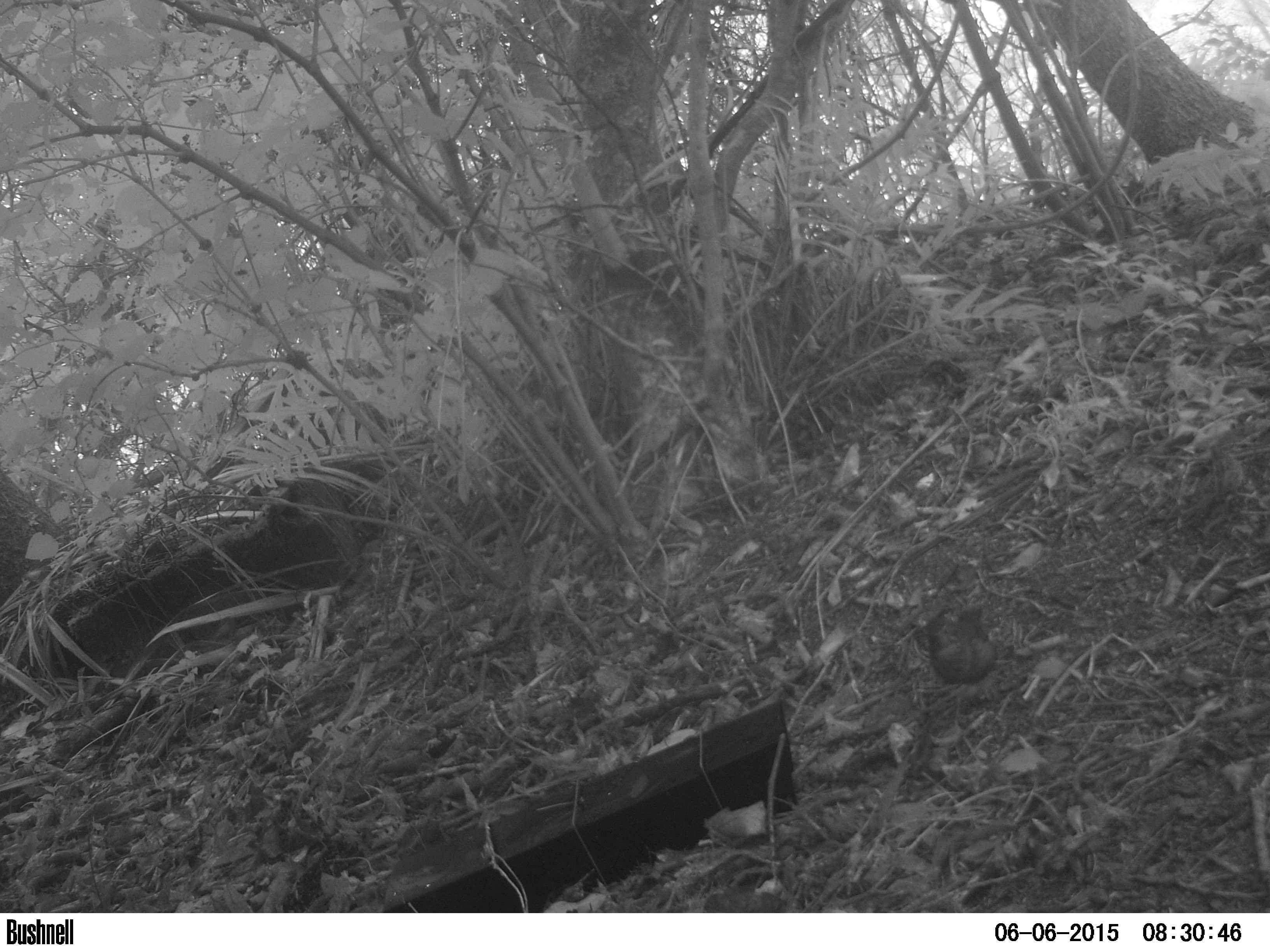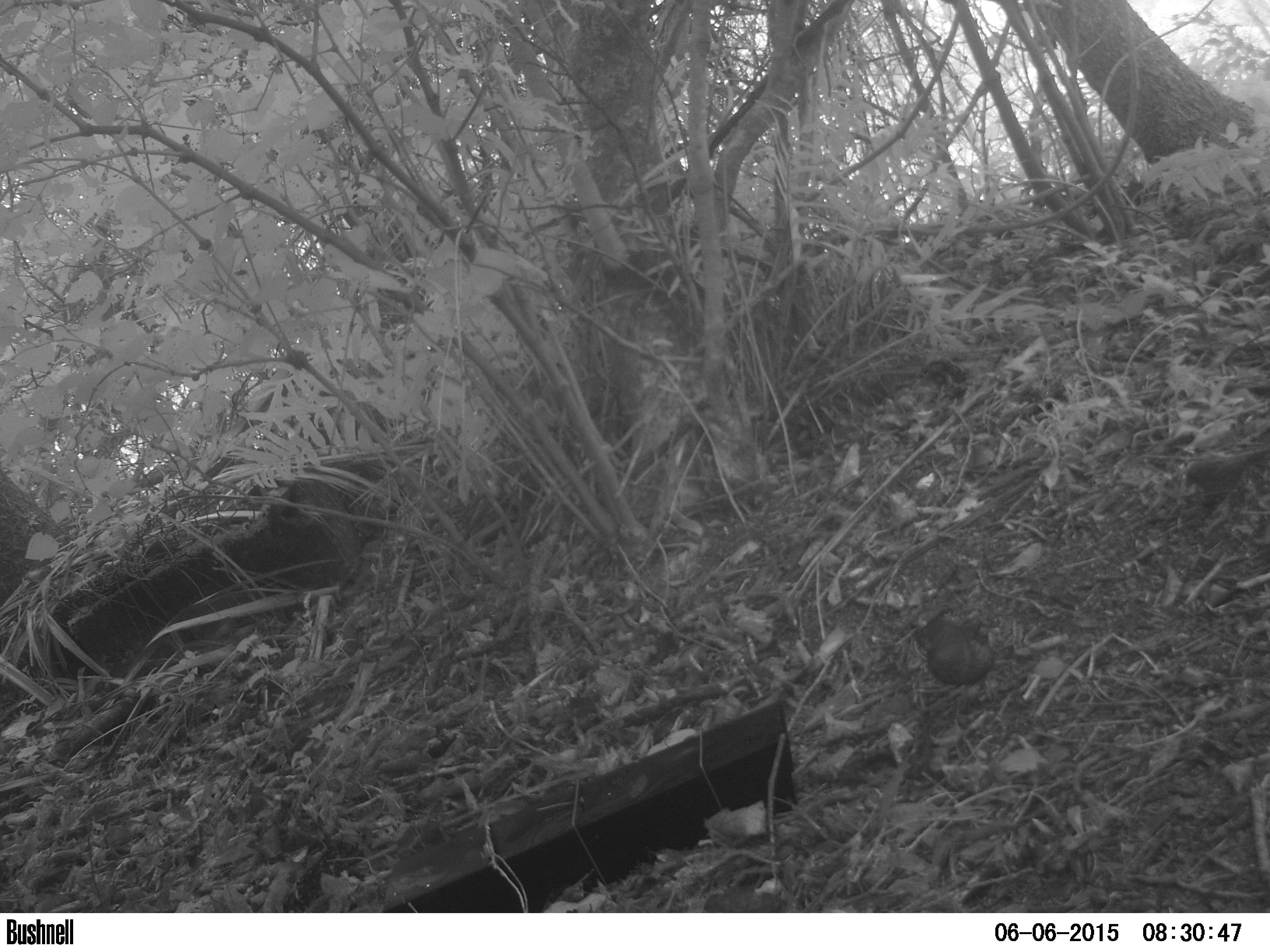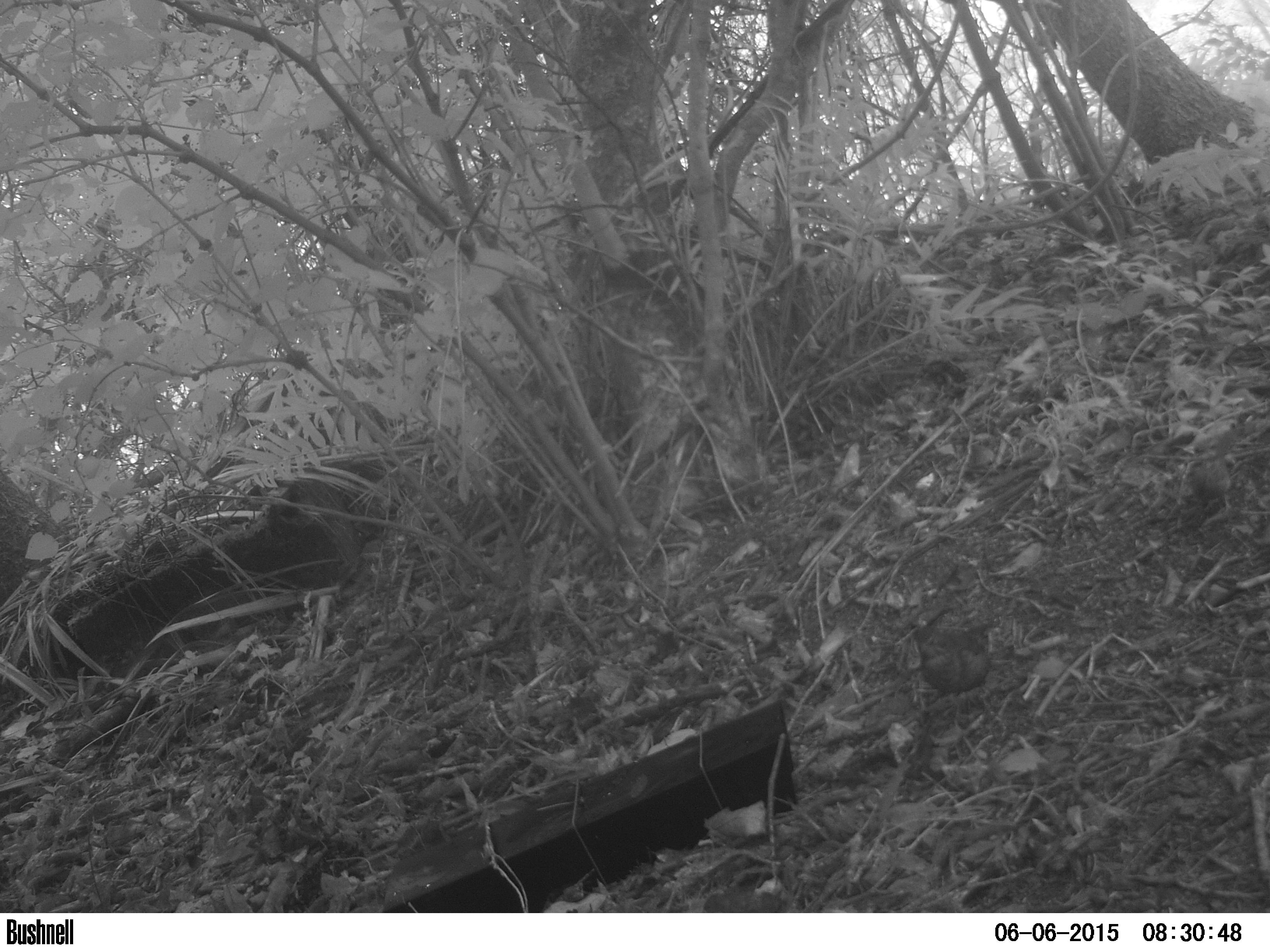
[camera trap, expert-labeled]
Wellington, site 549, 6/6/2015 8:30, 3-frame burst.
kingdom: Animalia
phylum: Chordata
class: Aves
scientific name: Aves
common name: bird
Bird (Aves).